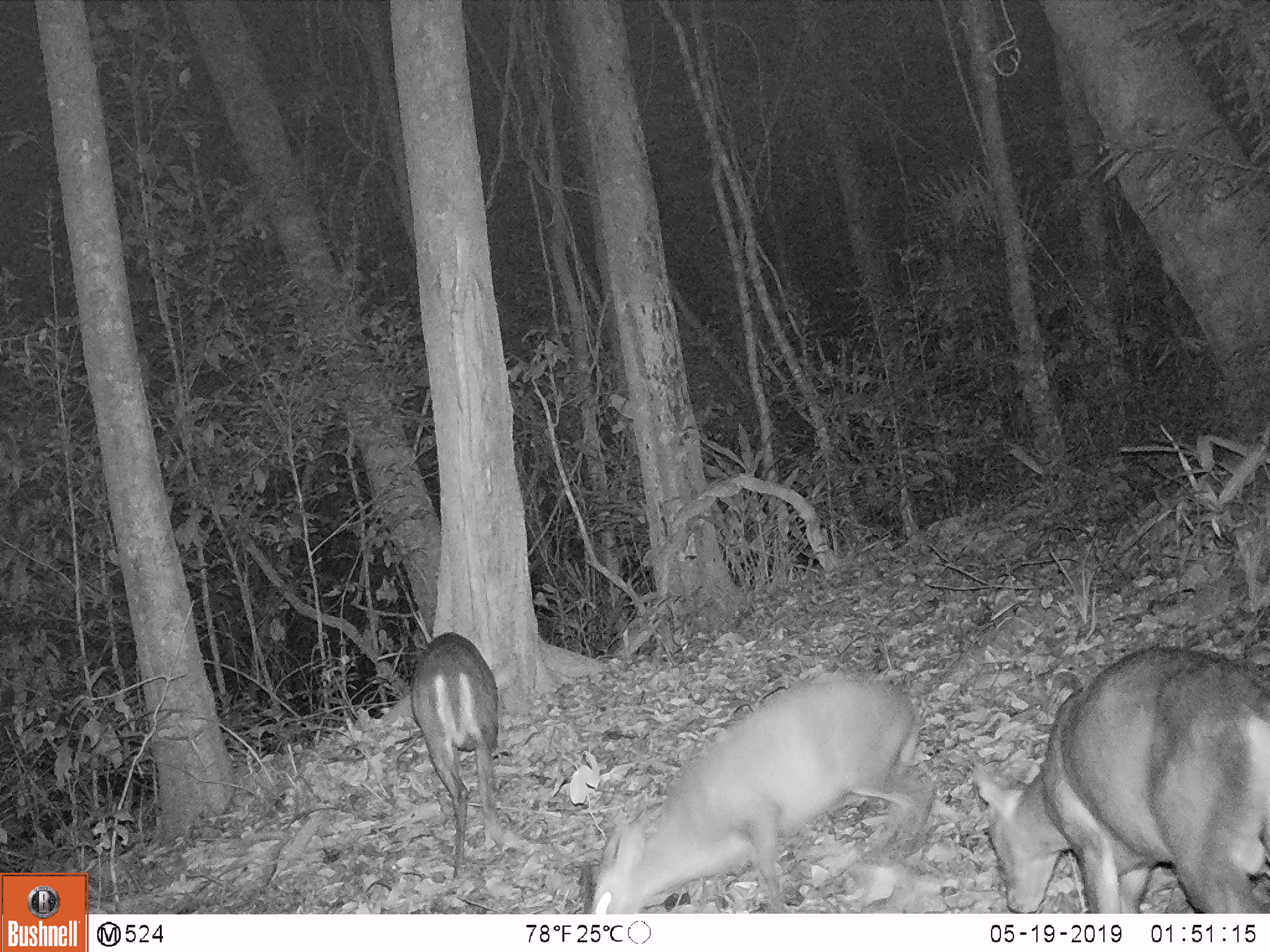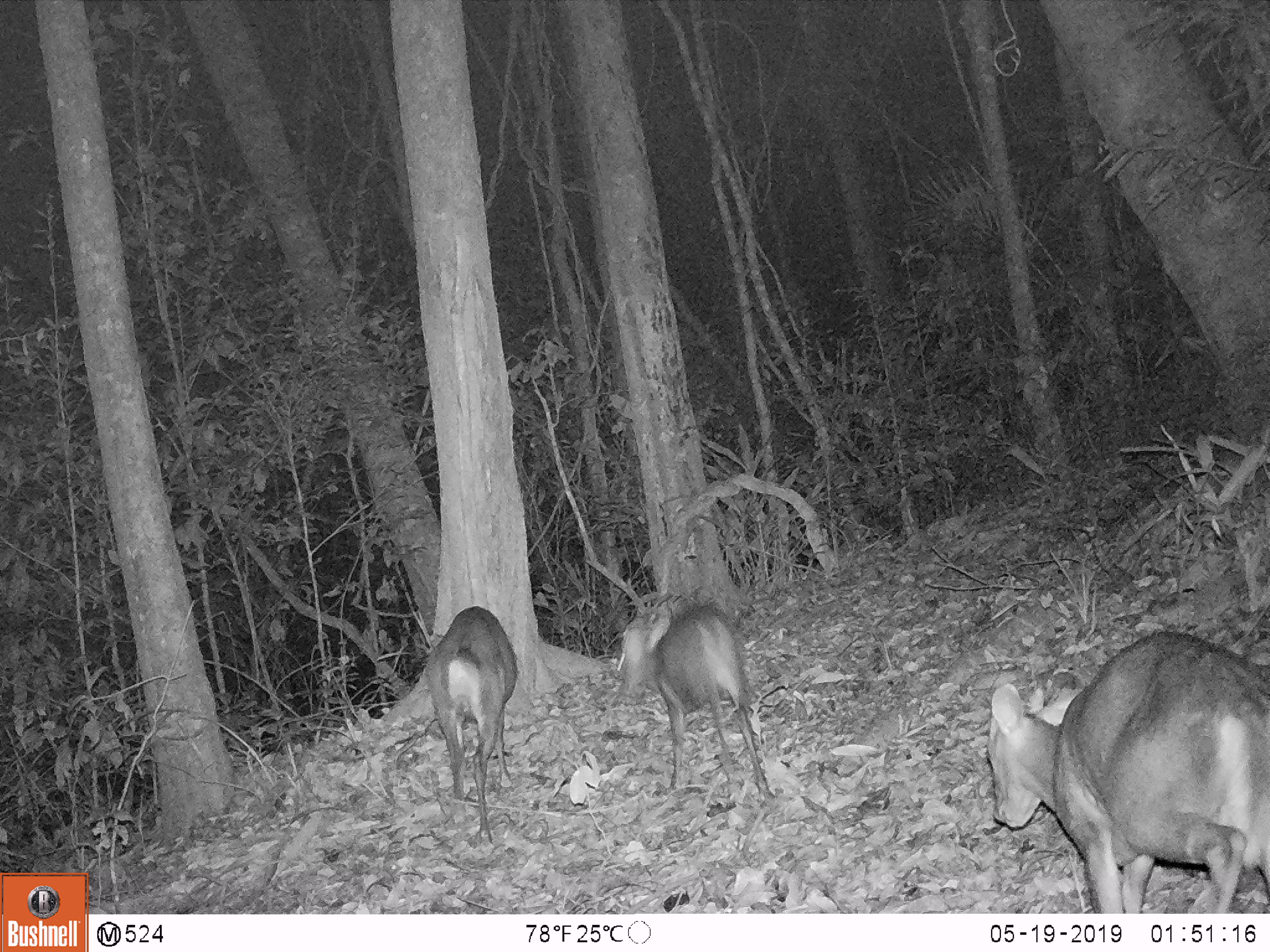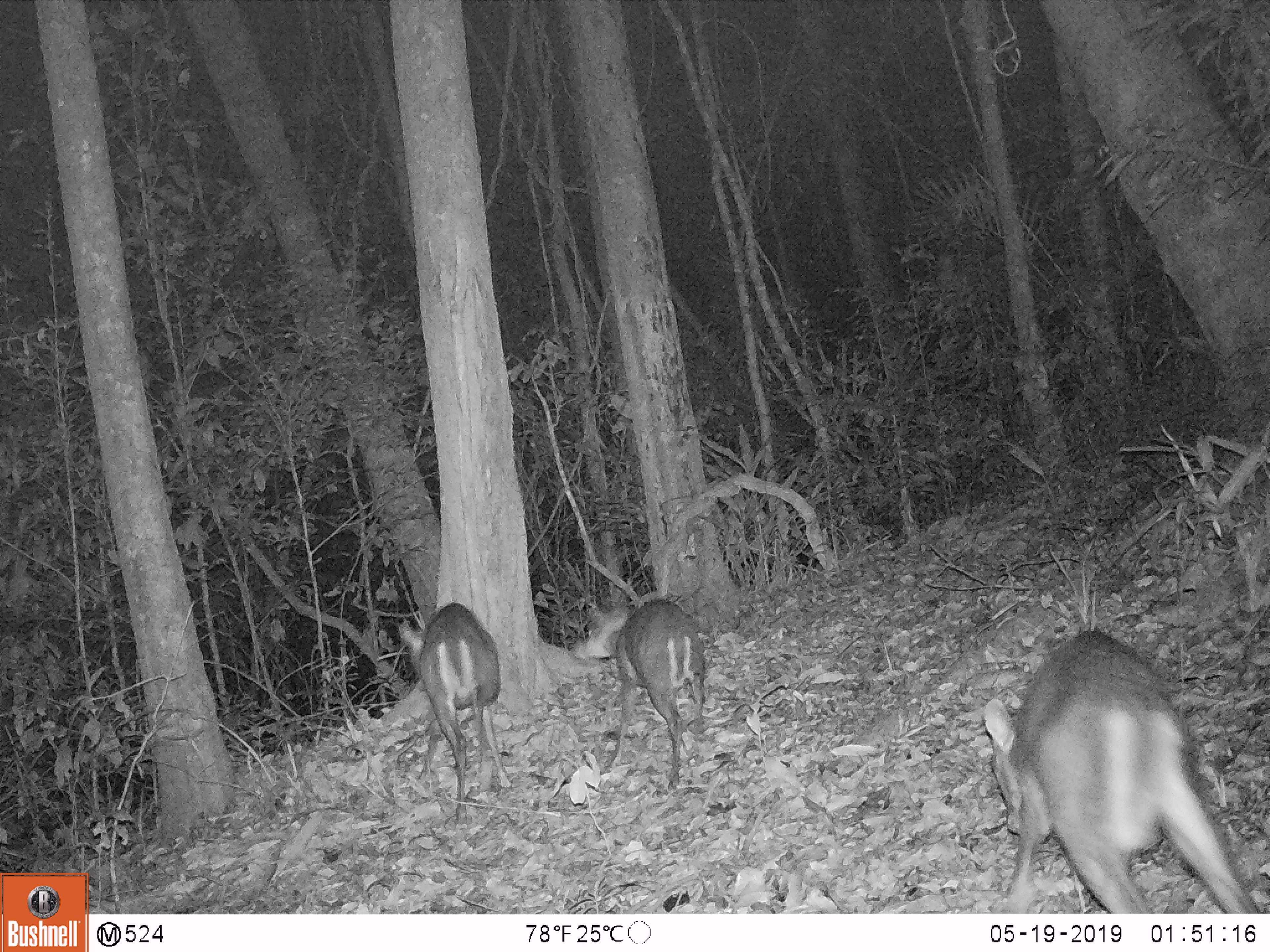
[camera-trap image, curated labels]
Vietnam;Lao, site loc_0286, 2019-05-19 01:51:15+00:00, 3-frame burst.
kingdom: Animalia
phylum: Chordata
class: Mammalia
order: Artiodactyla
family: Cervidae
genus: Muntiacus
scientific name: Muntiacus rooseveltorum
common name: roosevelt's muntjac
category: roosevelts muntjac group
Roosevelts muntjac group (roosevelt's muntjac) (Muntiacus rooseveltorum). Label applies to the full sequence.